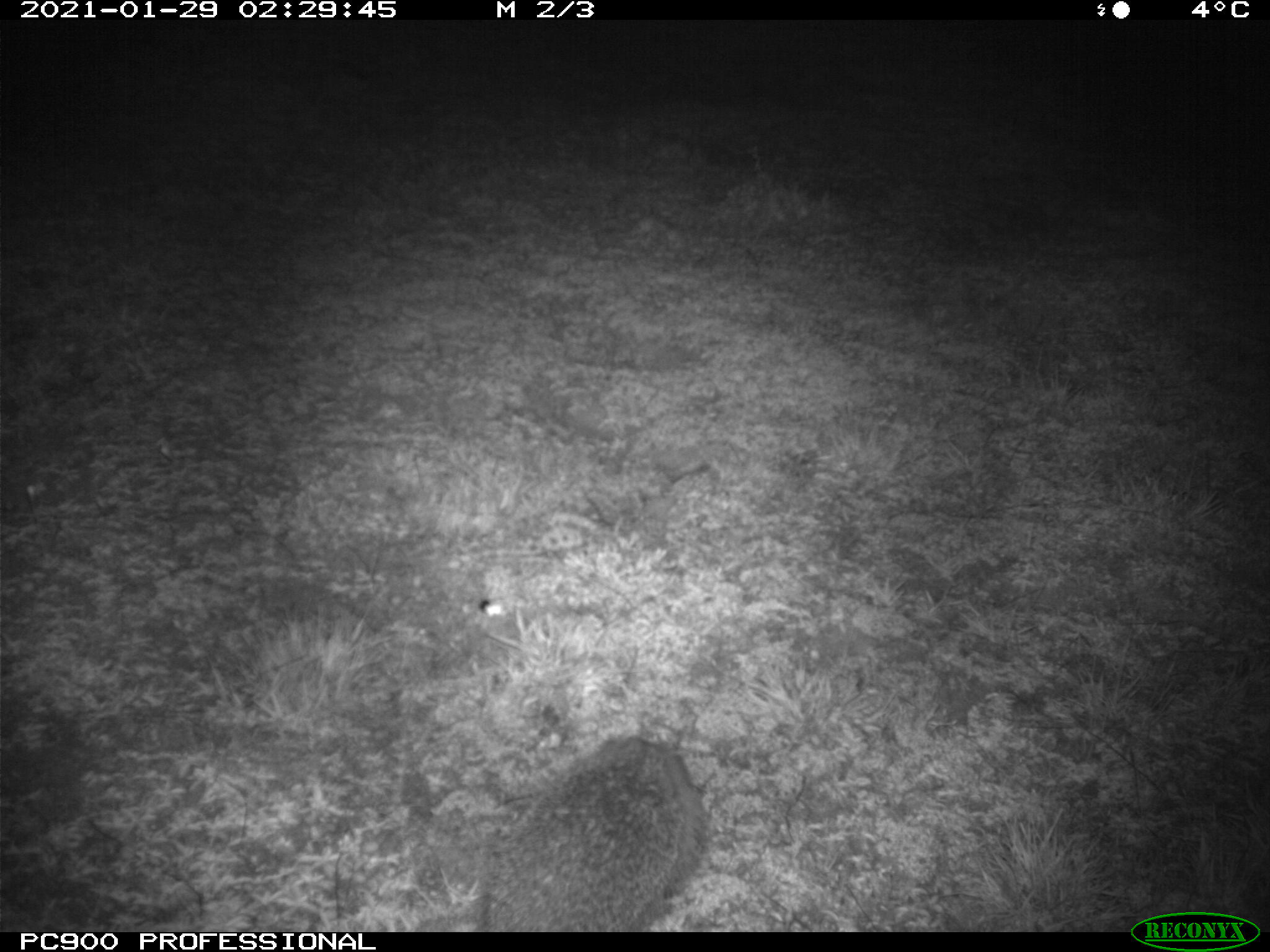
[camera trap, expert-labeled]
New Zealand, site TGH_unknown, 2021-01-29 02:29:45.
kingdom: Animalia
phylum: Chordata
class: Mammalia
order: Eulipotyphla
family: Erinaceidae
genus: Erinaceus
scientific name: Erinaceus europaeus europaeus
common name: european hedgehog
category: hedgehog